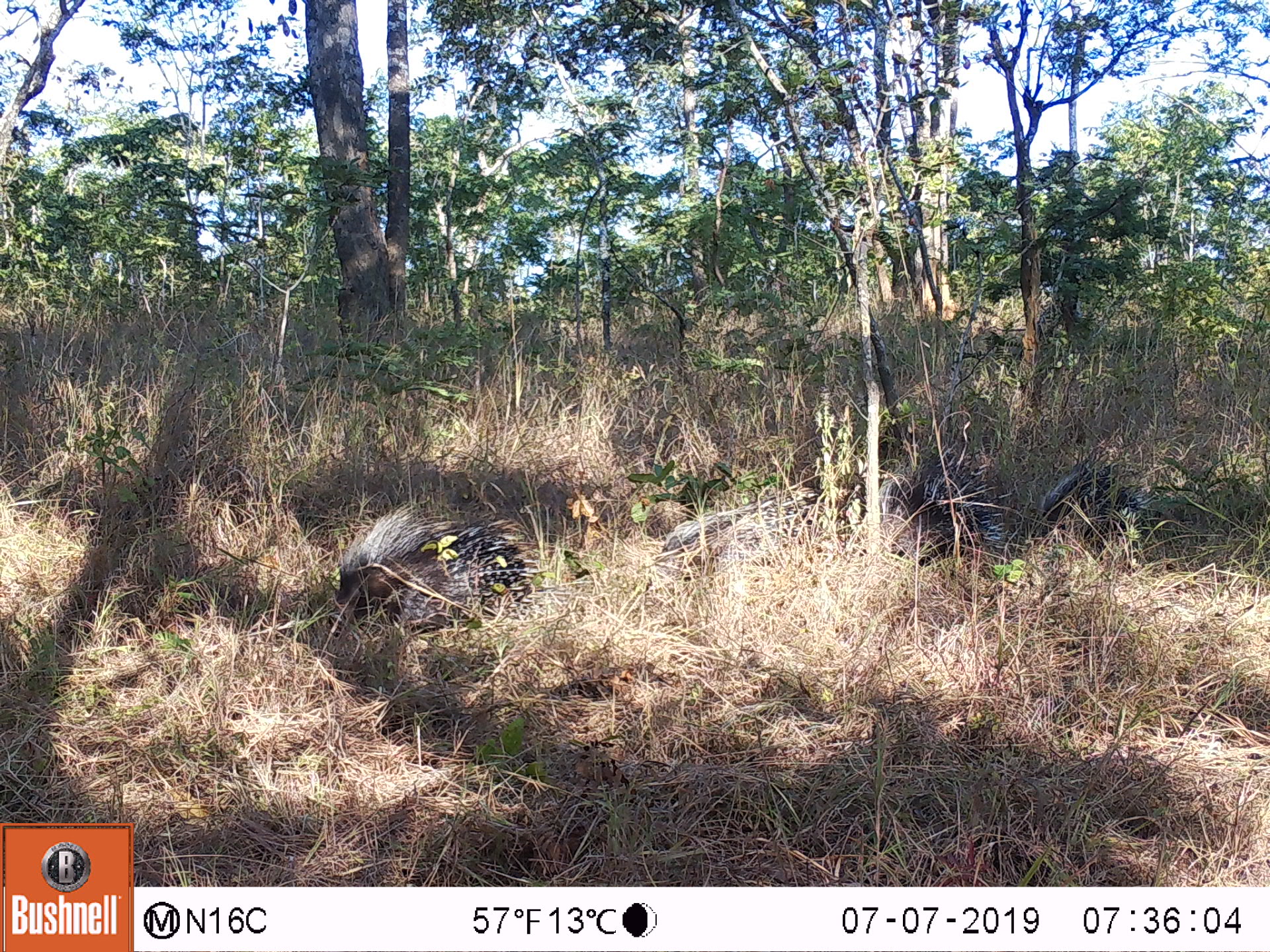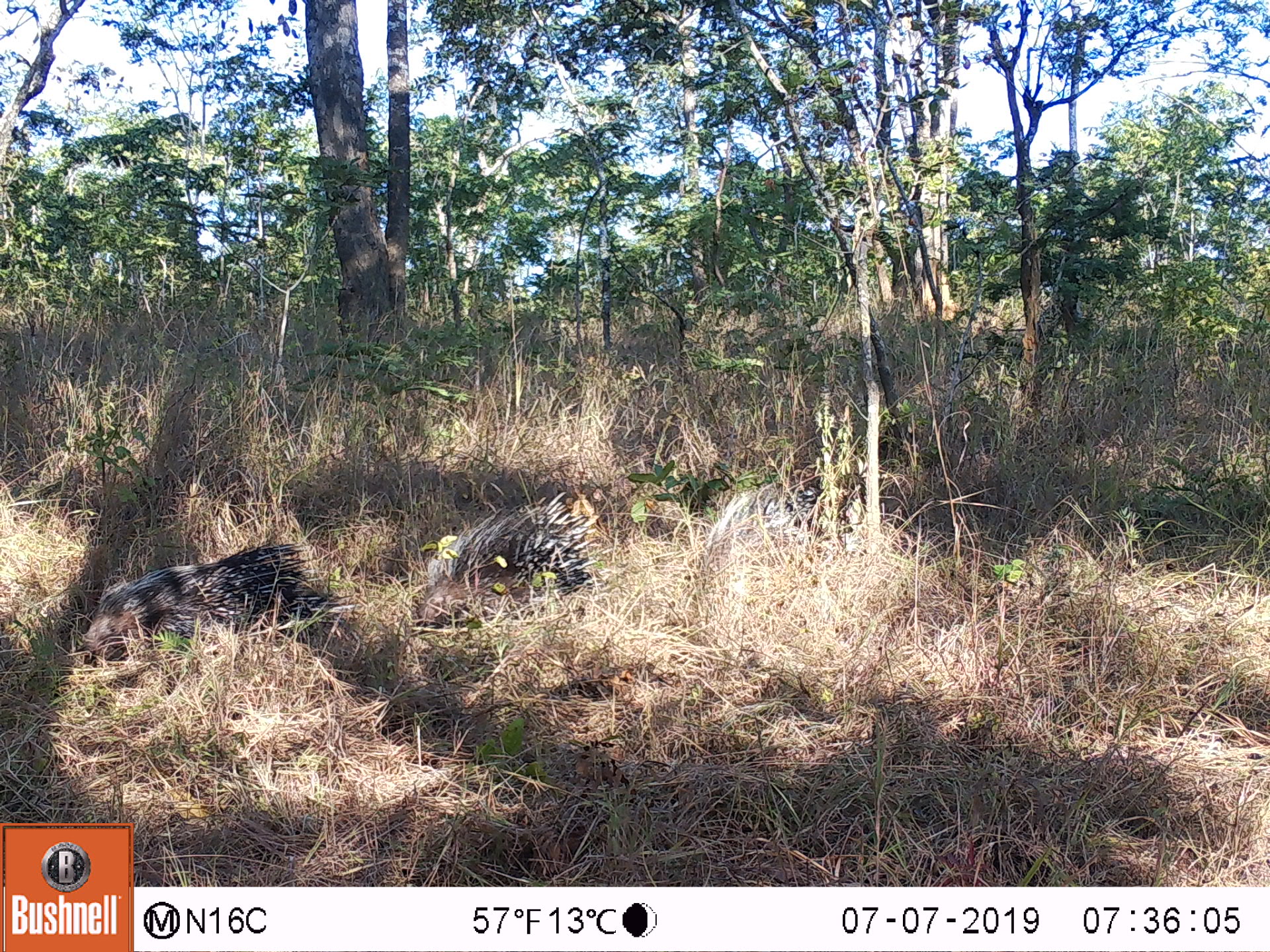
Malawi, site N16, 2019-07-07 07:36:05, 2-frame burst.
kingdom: Animalia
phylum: Chordata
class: Mammalia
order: Rodentia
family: Hystricidae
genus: Hystrix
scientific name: Hystrix africaeaustralis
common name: cape porcupine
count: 4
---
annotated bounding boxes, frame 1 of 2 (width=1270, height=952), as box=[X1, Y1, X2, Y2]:
cape porcupine: box=[315, 500, 536, 641]; box=[867, 436, 1022, 555]; box=[649, 495, 818, 582]; box=[1027, 453, 1175, 544]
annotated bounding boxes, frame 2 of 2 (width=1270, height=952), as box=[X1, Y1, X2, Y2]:
cape porcupine: box=[81, 527, 346, 667]; box=[406, 486, 615, 645]; box=[696, 473, 851, 586]